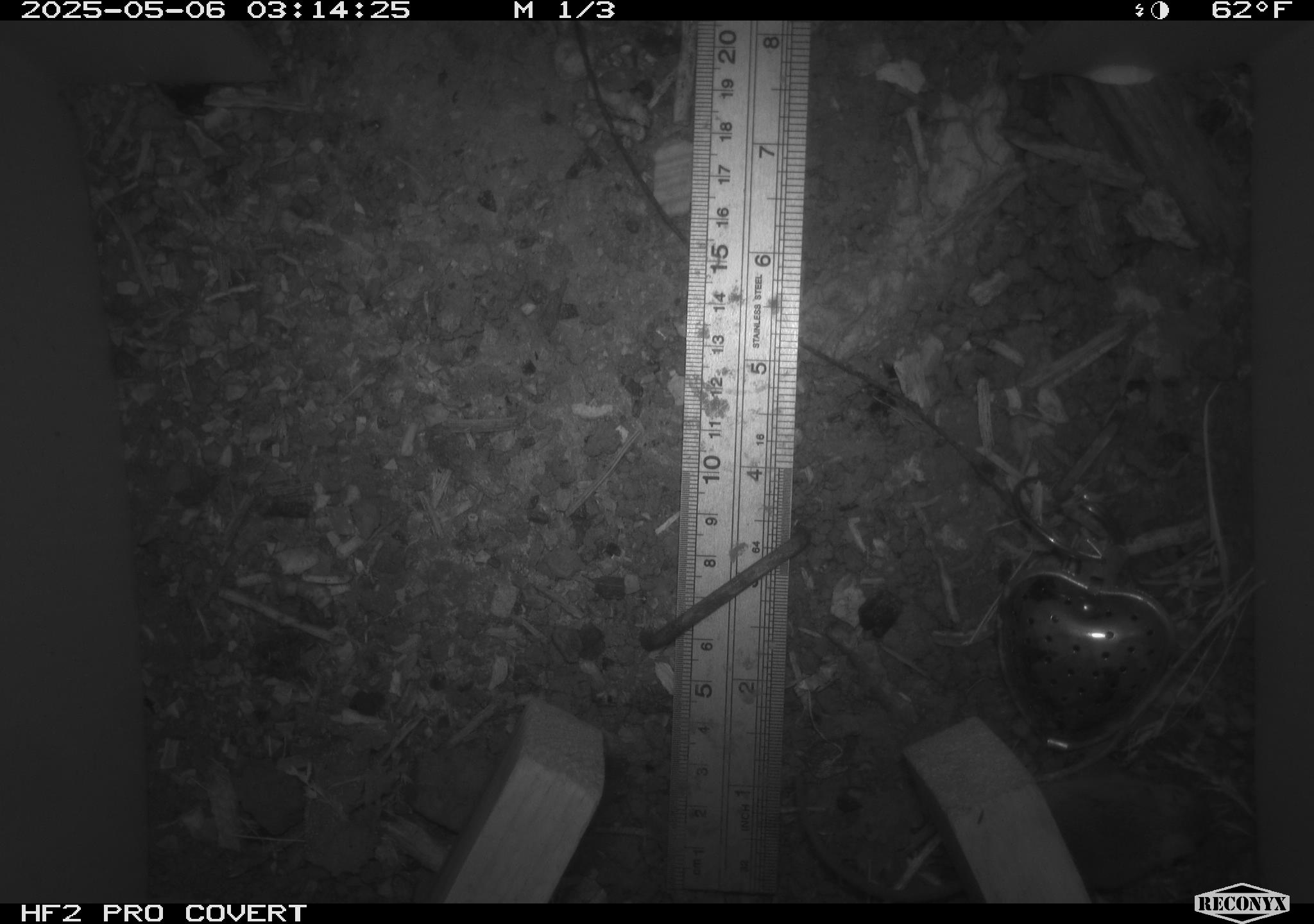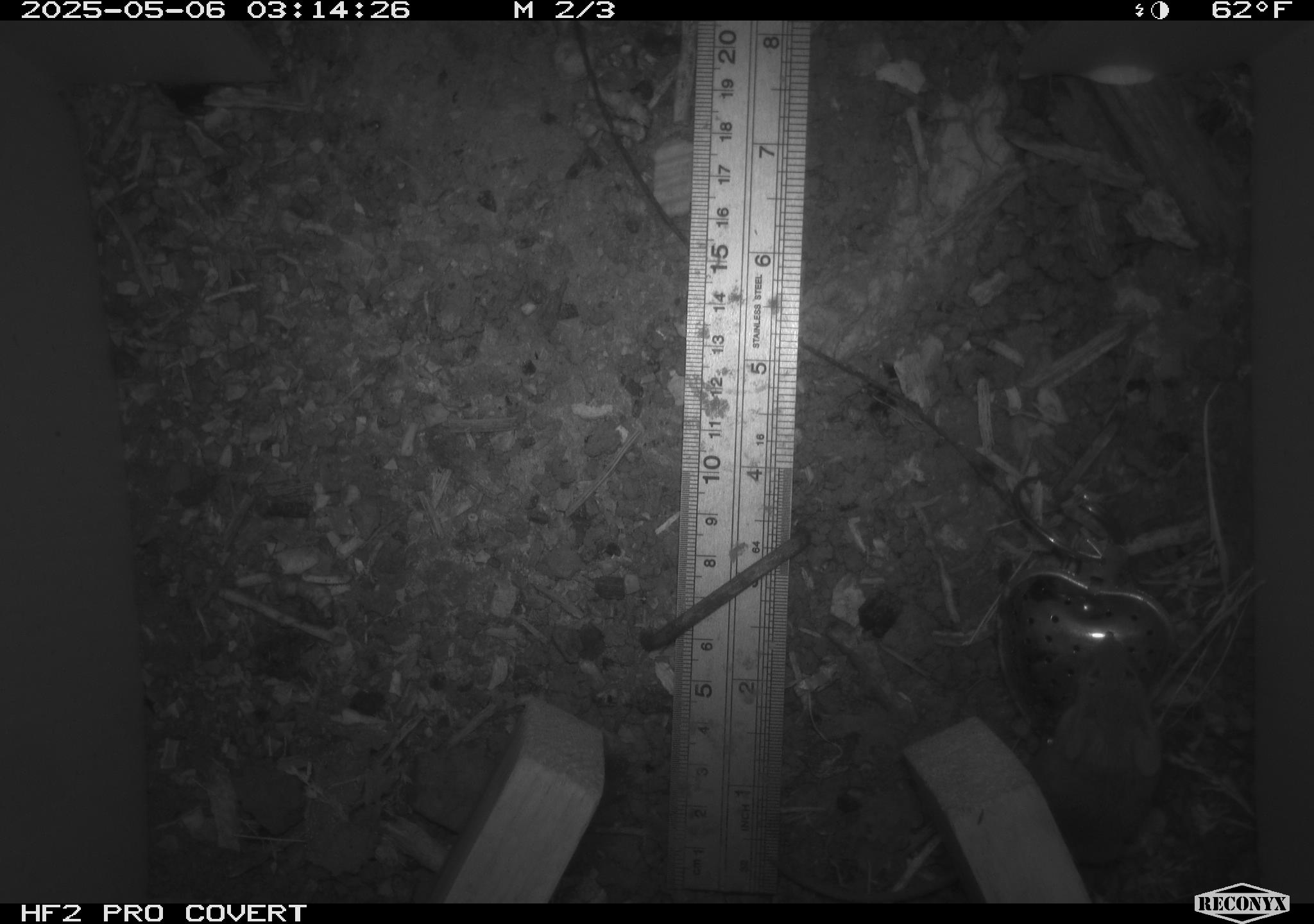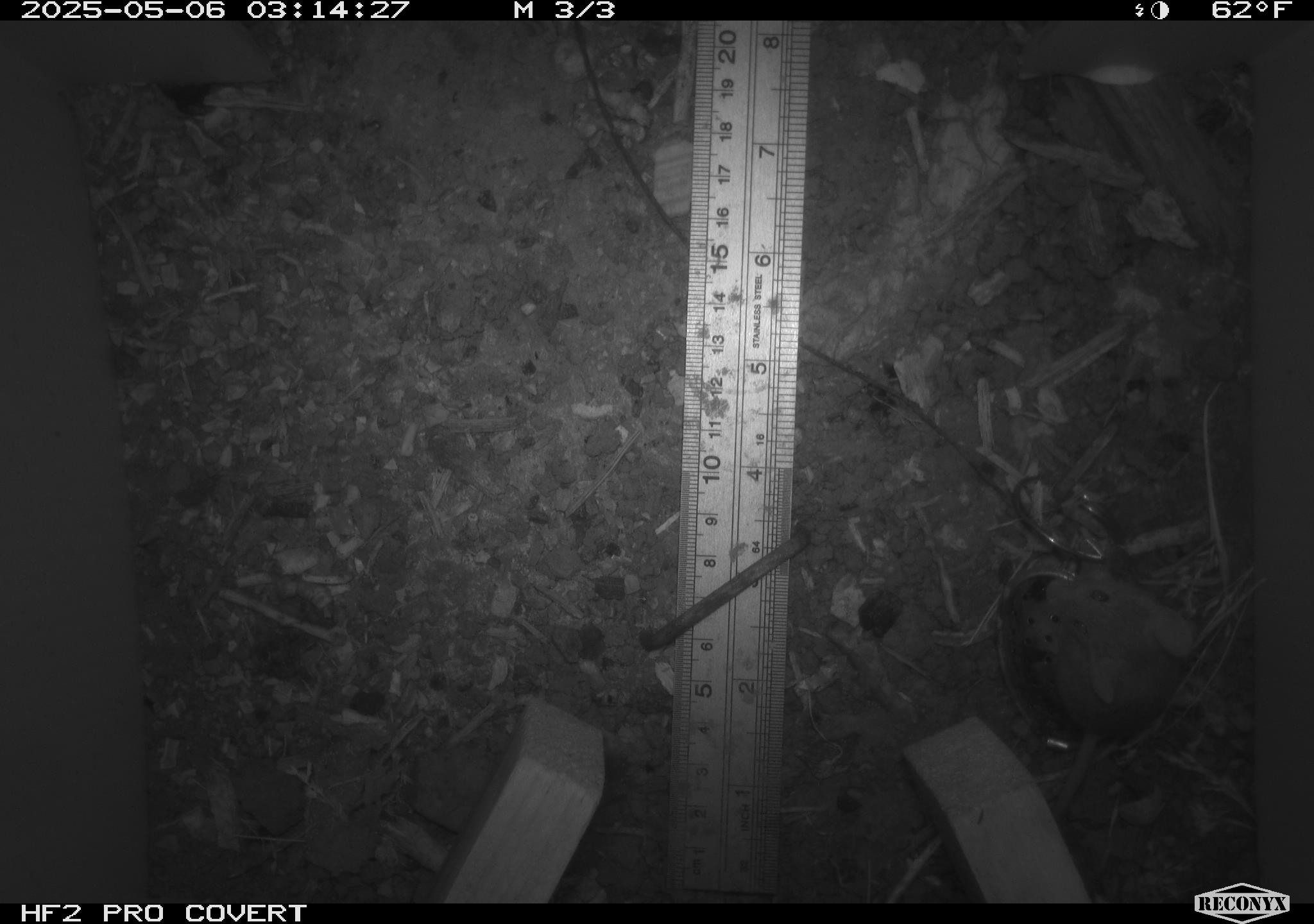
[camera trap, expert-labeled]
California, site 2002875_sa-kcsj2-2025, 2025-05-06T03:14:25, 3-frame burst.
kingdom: Animalia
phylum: Chordata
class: Mammalia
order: Rodentia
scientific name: Rodentia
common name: rodent